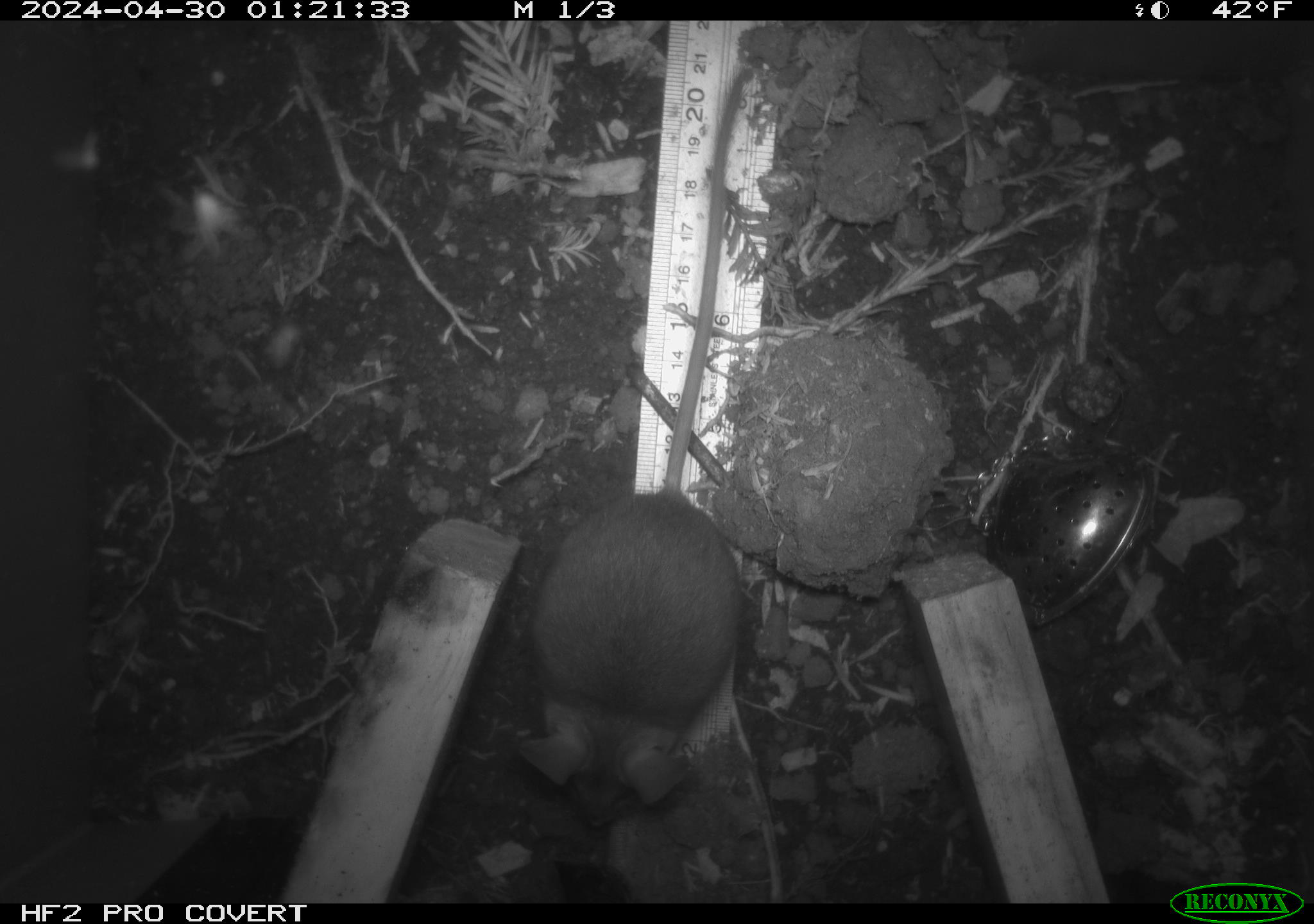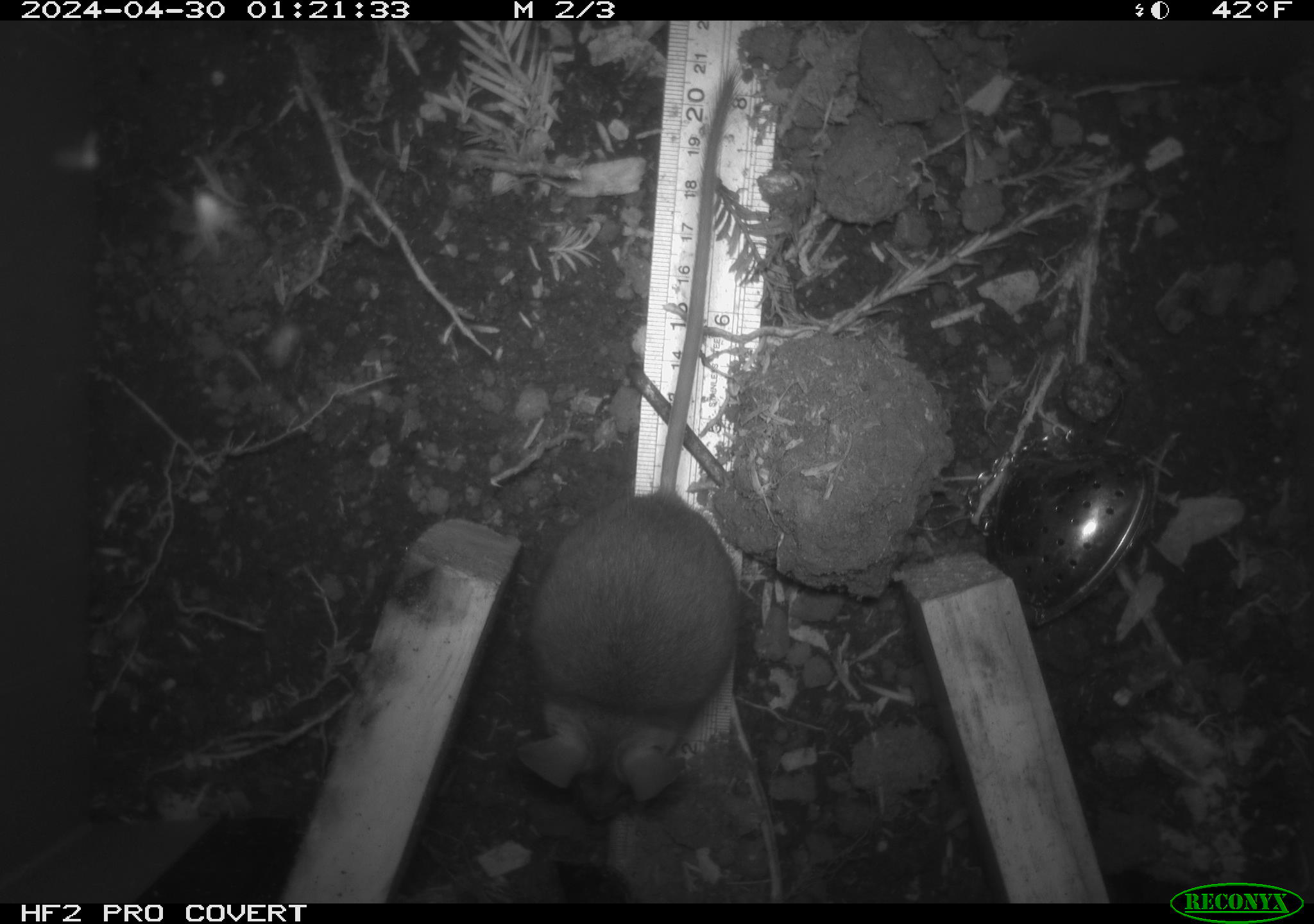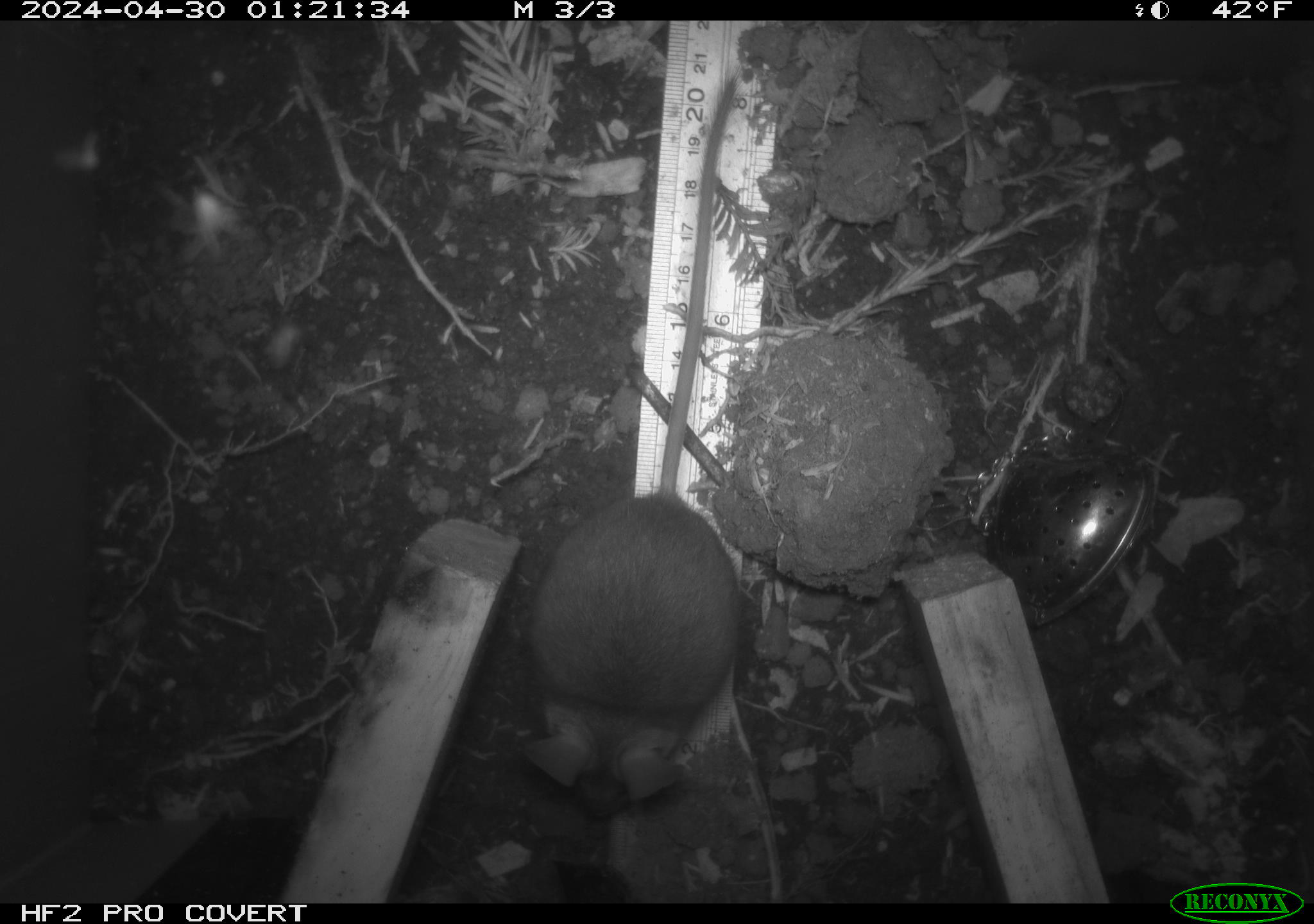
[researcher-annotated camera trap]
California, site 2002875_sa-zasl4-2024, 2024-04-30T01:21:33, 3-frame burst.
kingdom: Animalia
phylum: Chordata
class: Mammalia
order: Rodentia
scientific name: Rodentia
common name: rodent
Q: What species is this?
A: Rodent (Rodentia).